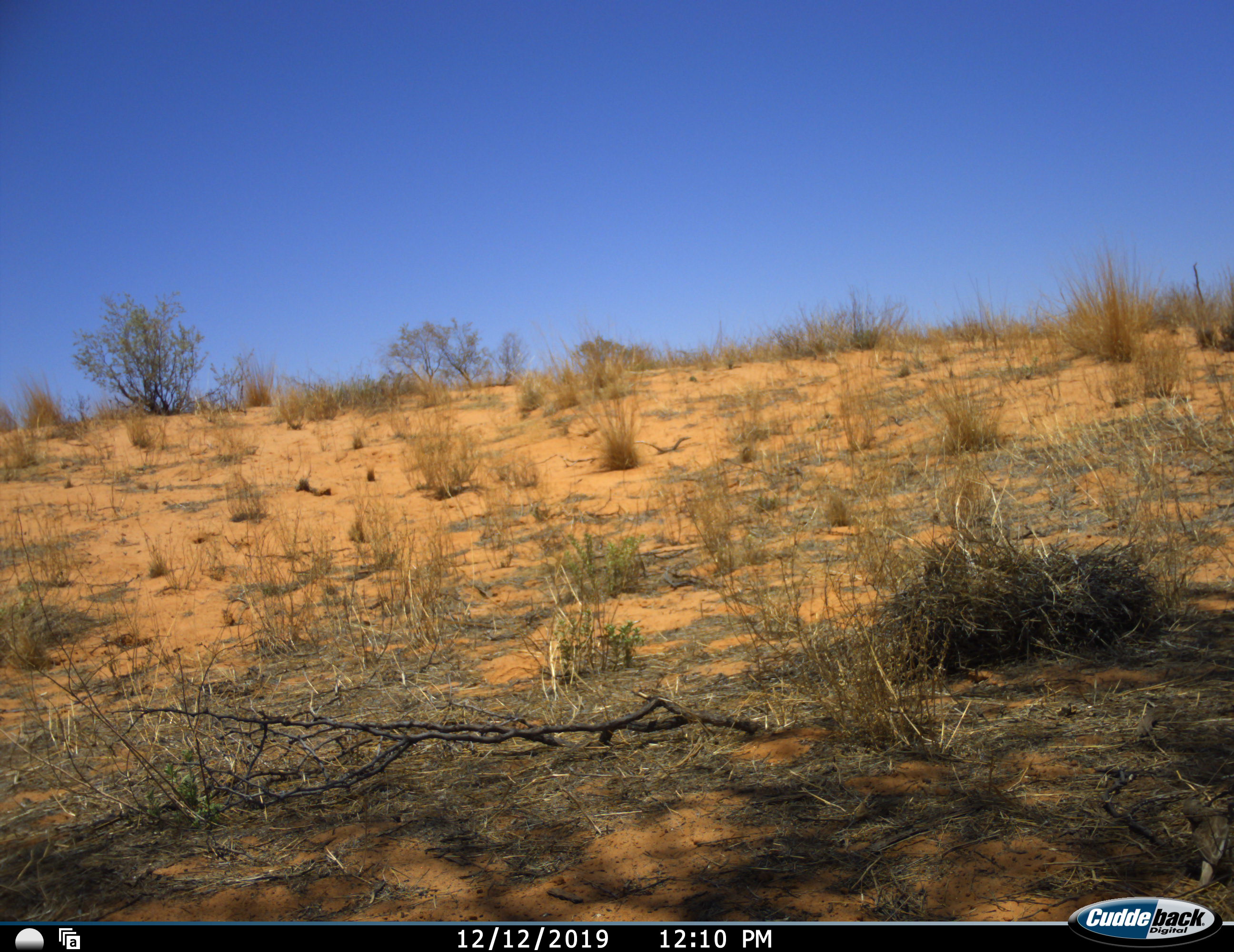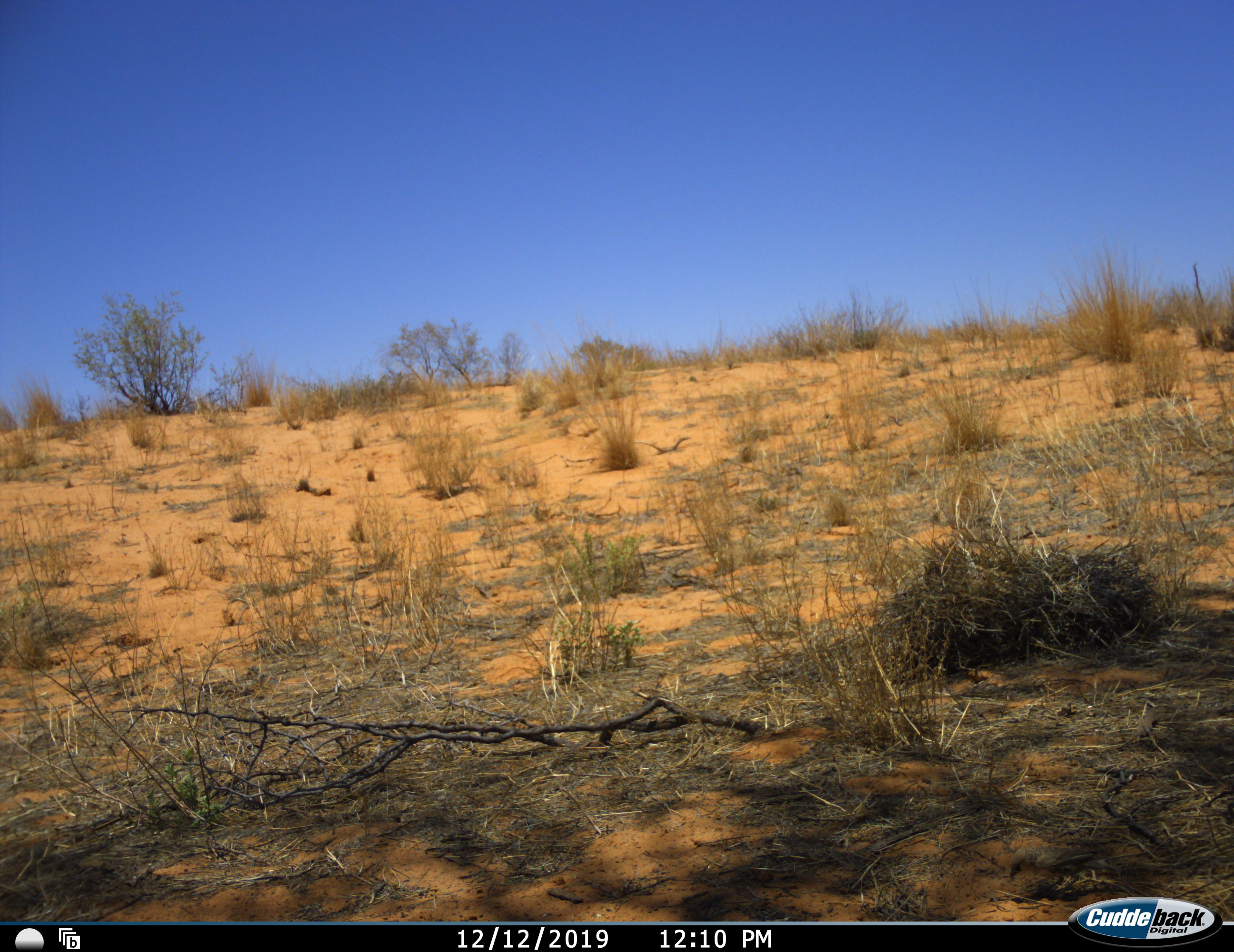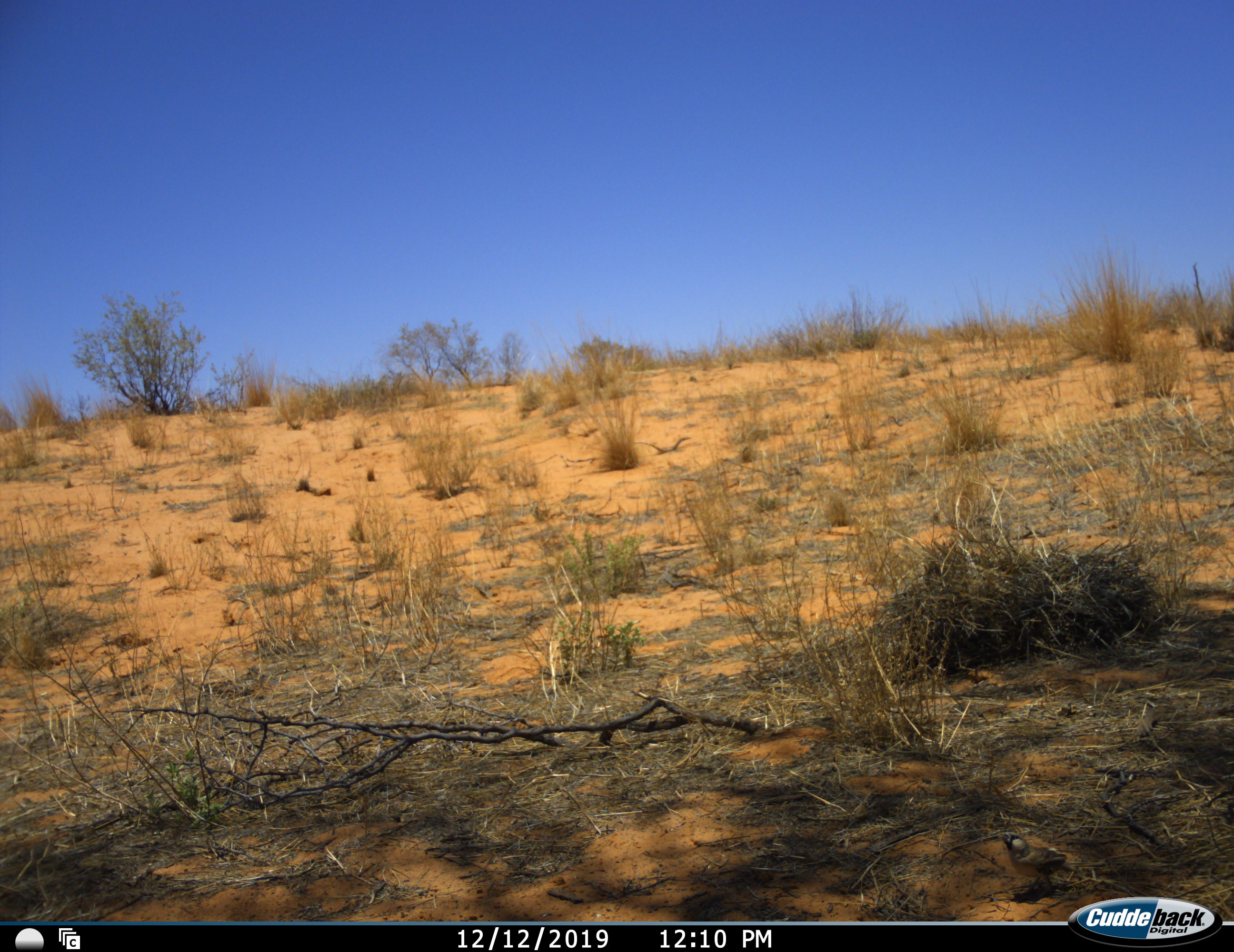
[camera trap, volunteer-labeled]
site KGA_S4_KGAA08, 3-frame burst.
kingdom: Animalia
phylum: Chordata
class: Aves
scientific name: Aves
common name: bird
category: birdother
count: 1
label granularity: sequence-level